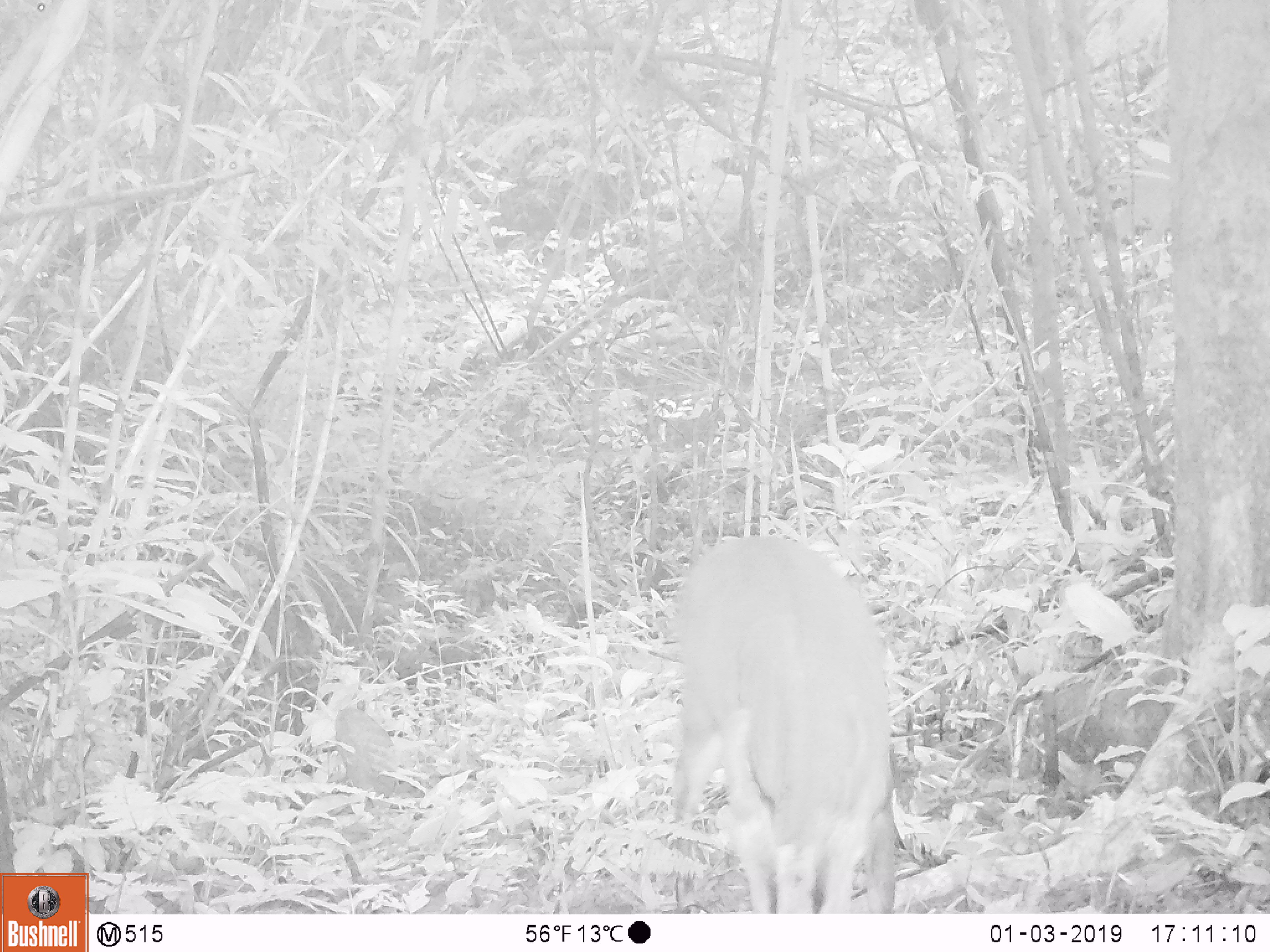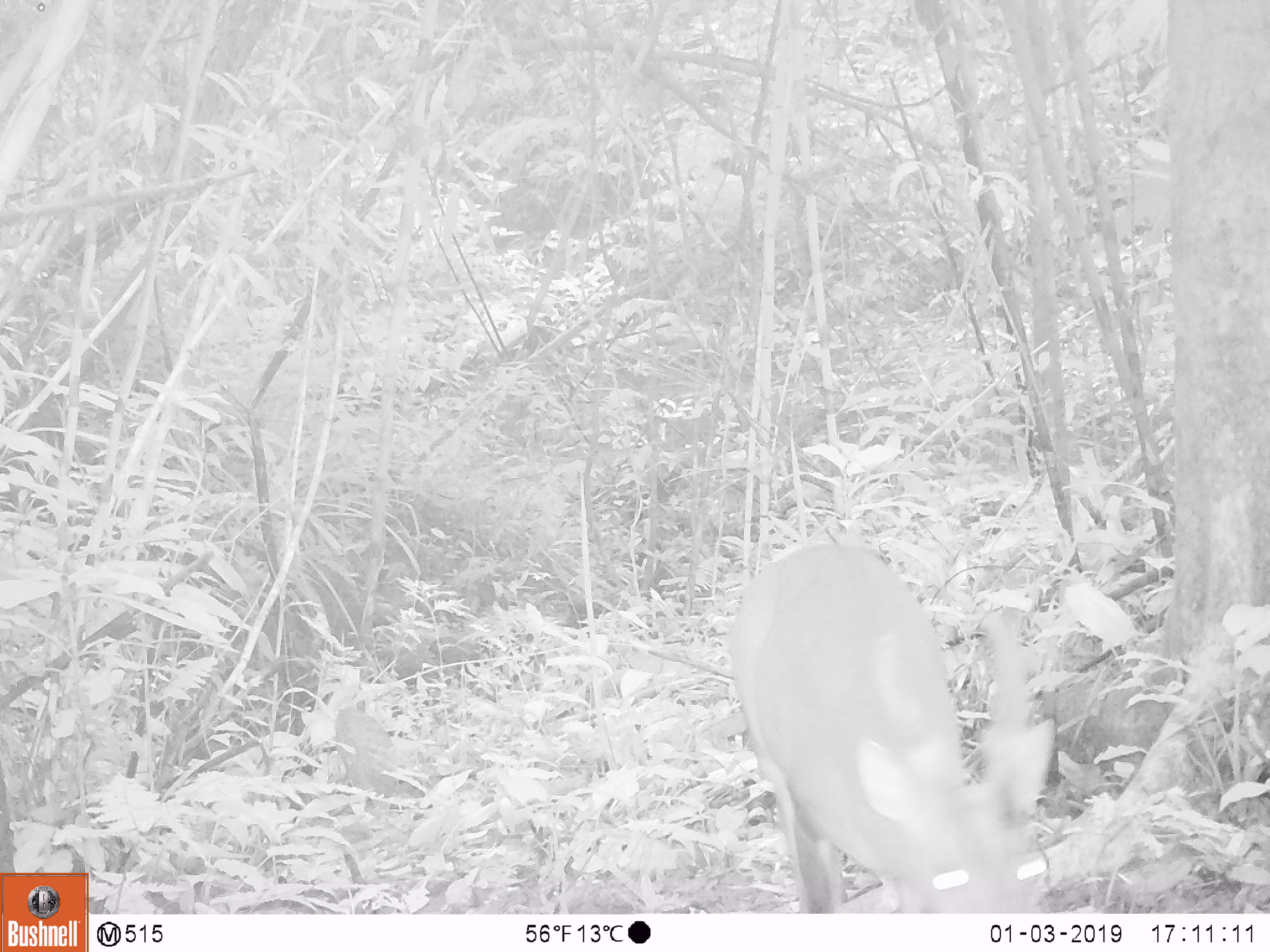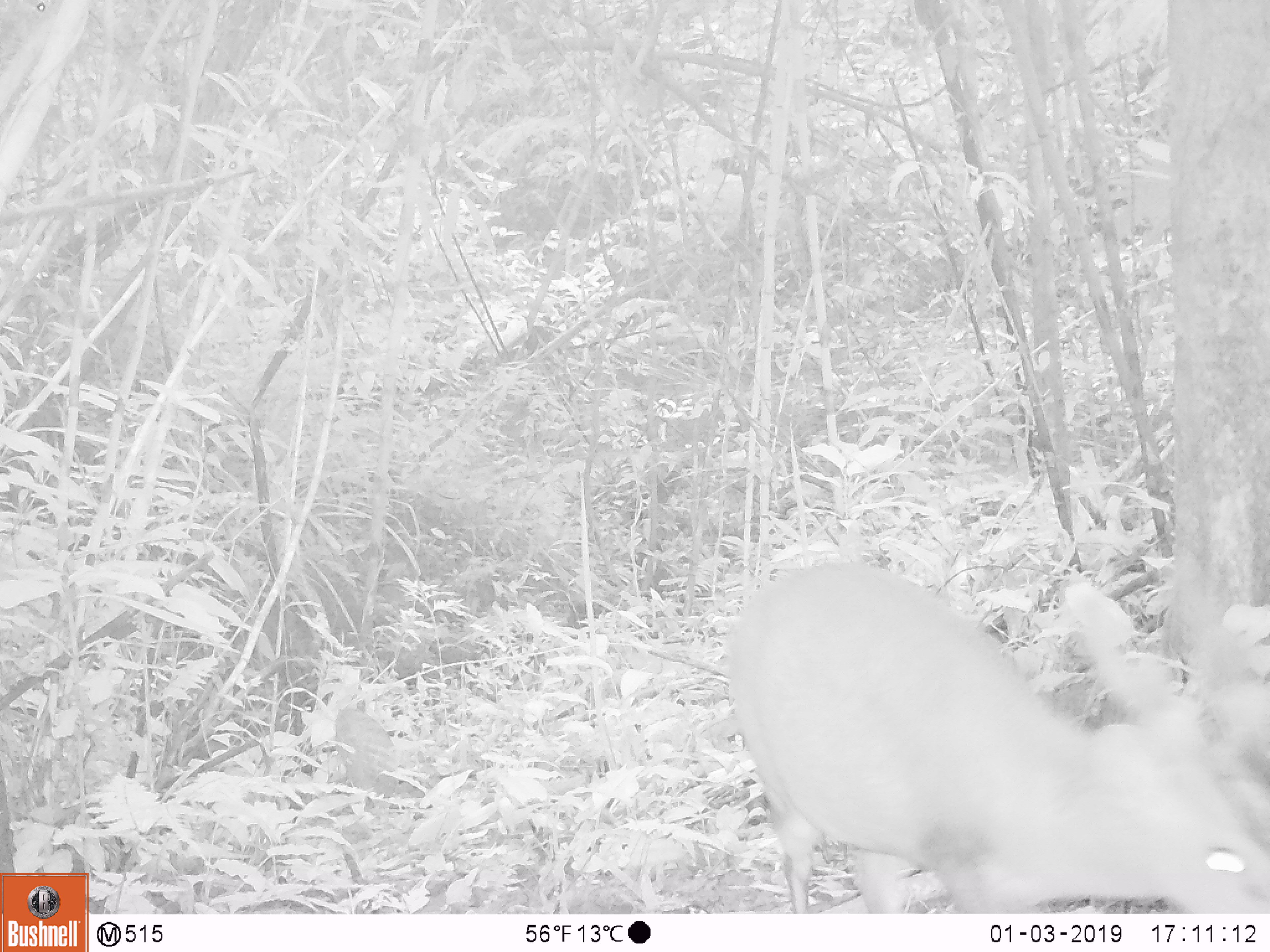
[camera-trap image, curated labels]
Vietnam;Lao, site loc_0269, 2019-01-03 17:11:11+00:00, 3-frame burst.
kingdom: Animalia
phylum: Chordata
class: Mammalia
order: Artiodactyla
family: Cervidae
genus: Muntiacus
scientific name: Muntiacus vuquangensis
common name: large-antlered muntjac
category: large antlered muntjac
Large antlered muntjac (large-antlered muntjac) (Muntiacus vuquangensis). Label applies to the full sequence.